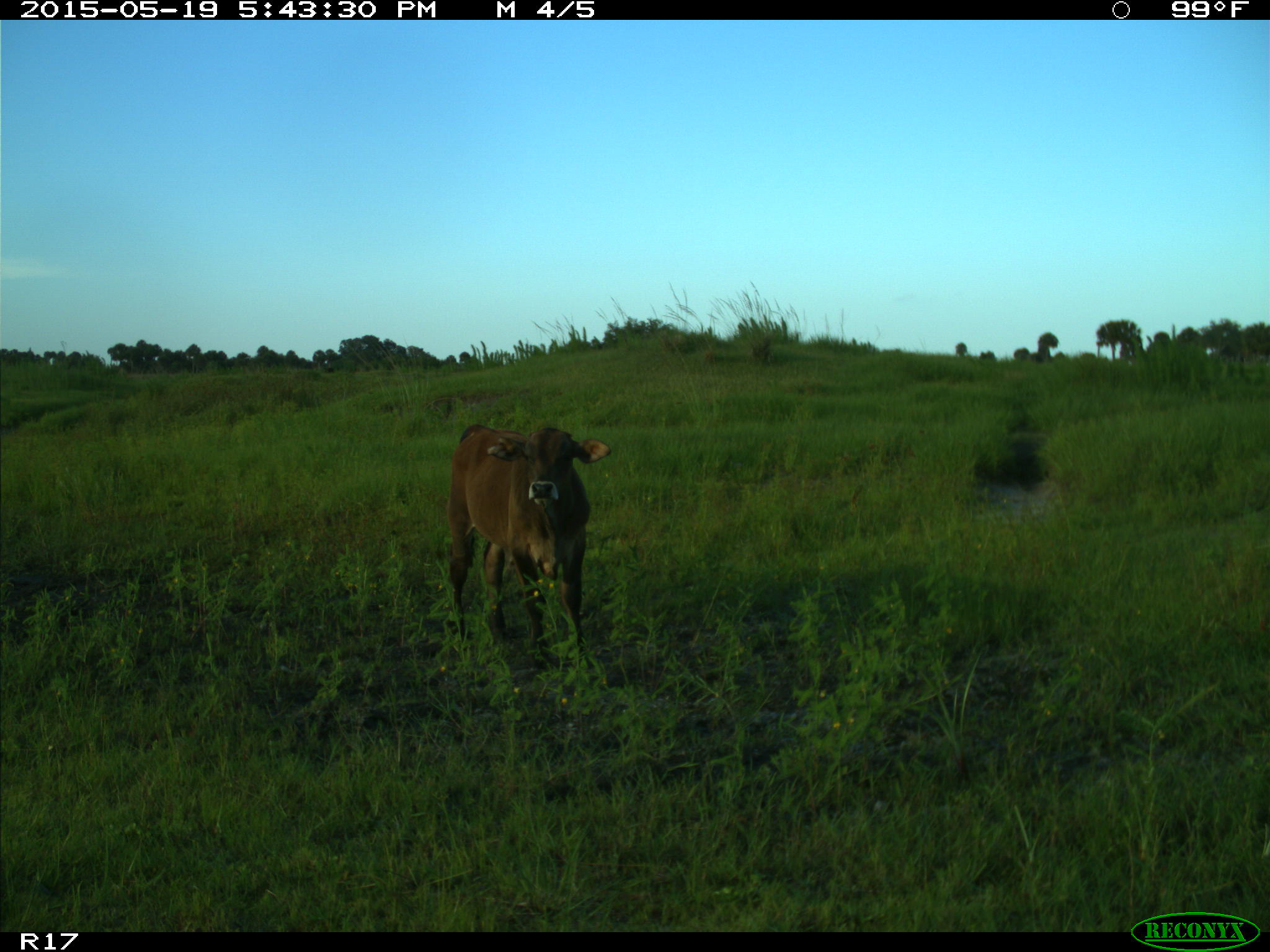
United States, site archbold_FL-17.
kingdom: Animalia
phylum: Chordata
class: Mammalia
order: Artiodactyla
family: Bovidae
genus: Bos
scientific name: Bos taurus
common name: domestic cow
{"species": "Bos taurus (domestic cow)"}